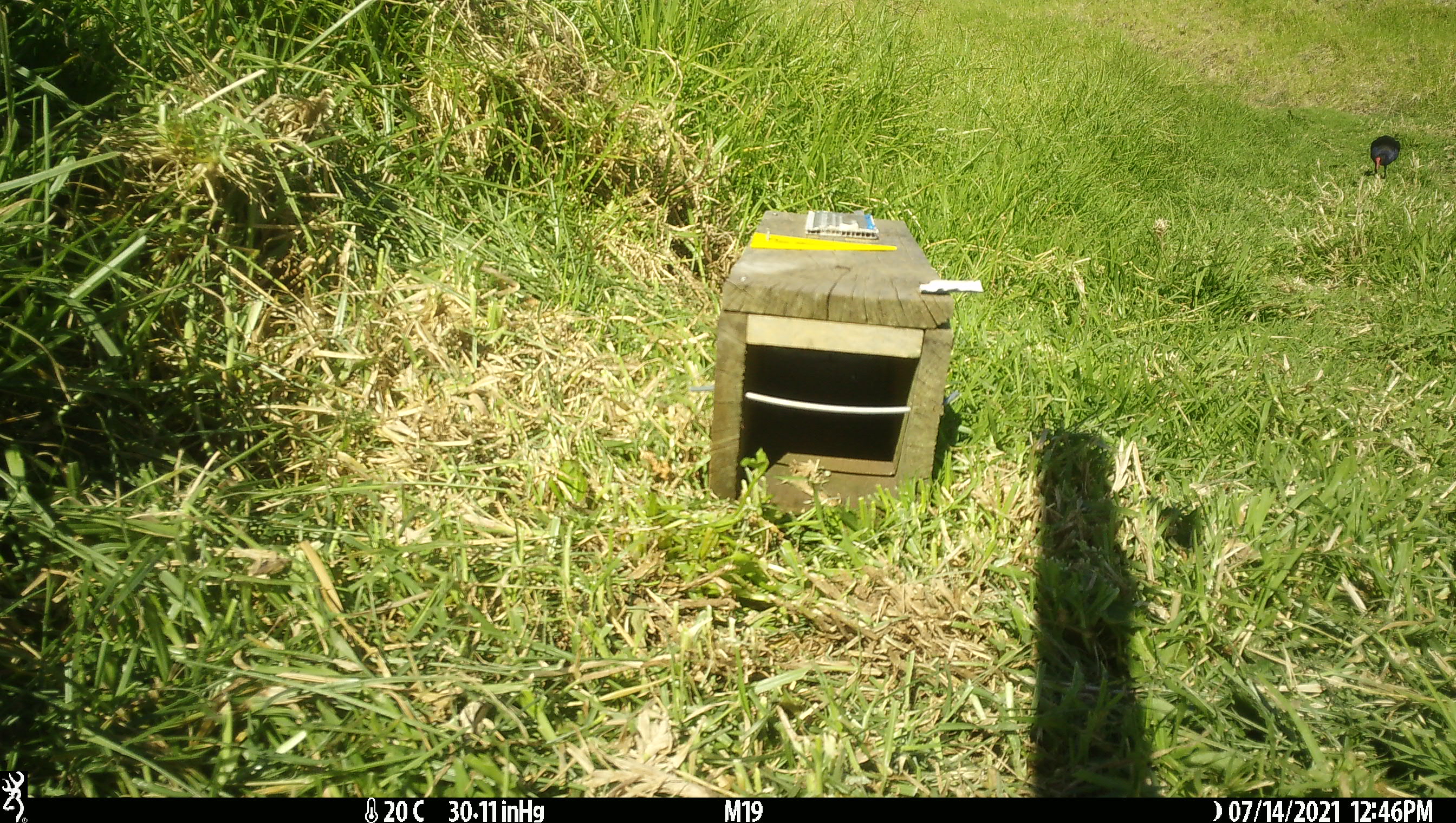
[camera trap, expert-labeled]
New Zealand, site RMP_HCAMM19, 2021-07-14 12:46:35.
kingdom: Animalia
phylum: Chordata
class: Aves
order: Gruiformes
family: Rallidae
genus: Porphyrio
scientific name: Porphyrio melanotus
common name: australasian swamphen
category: pukeko